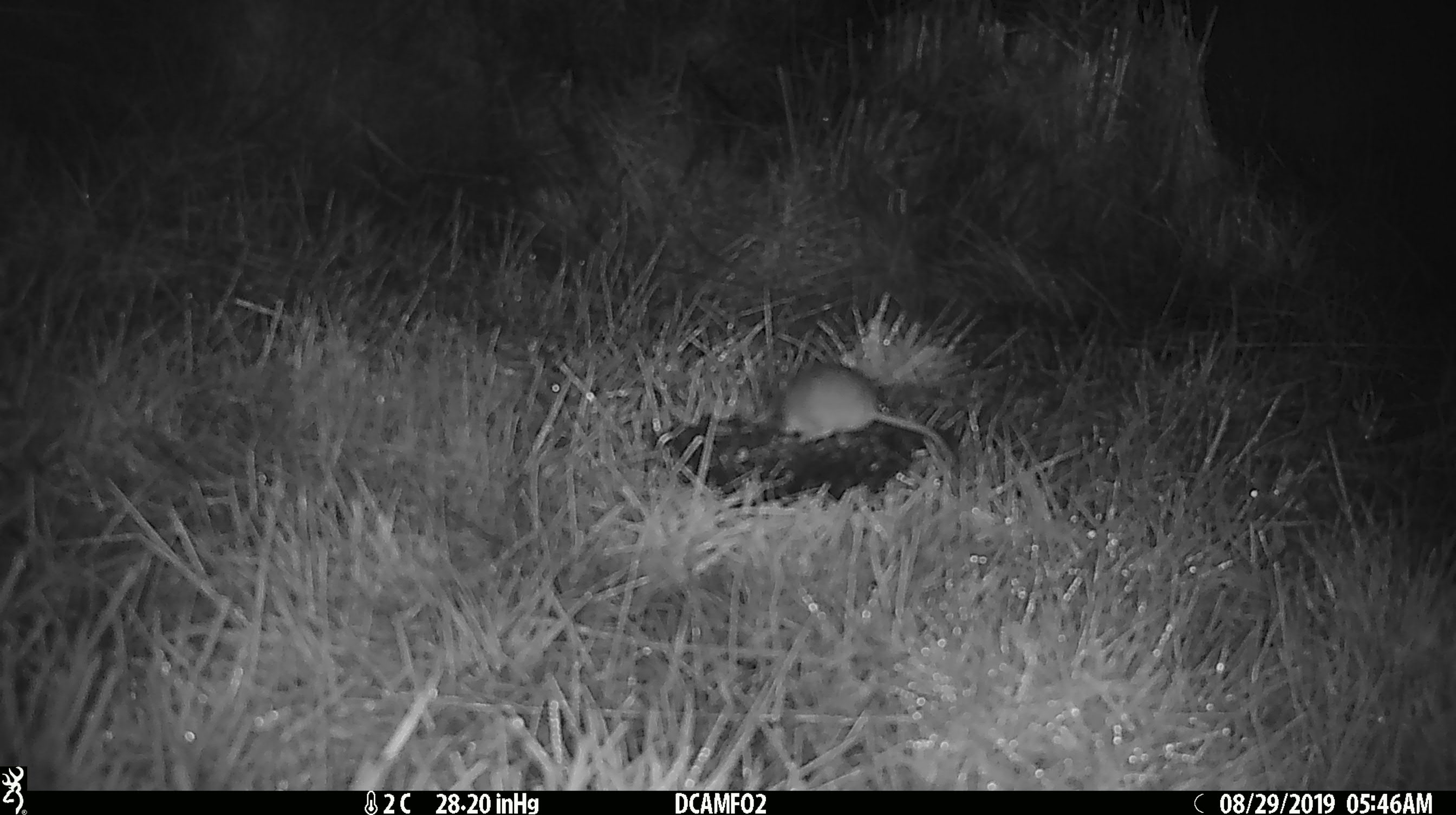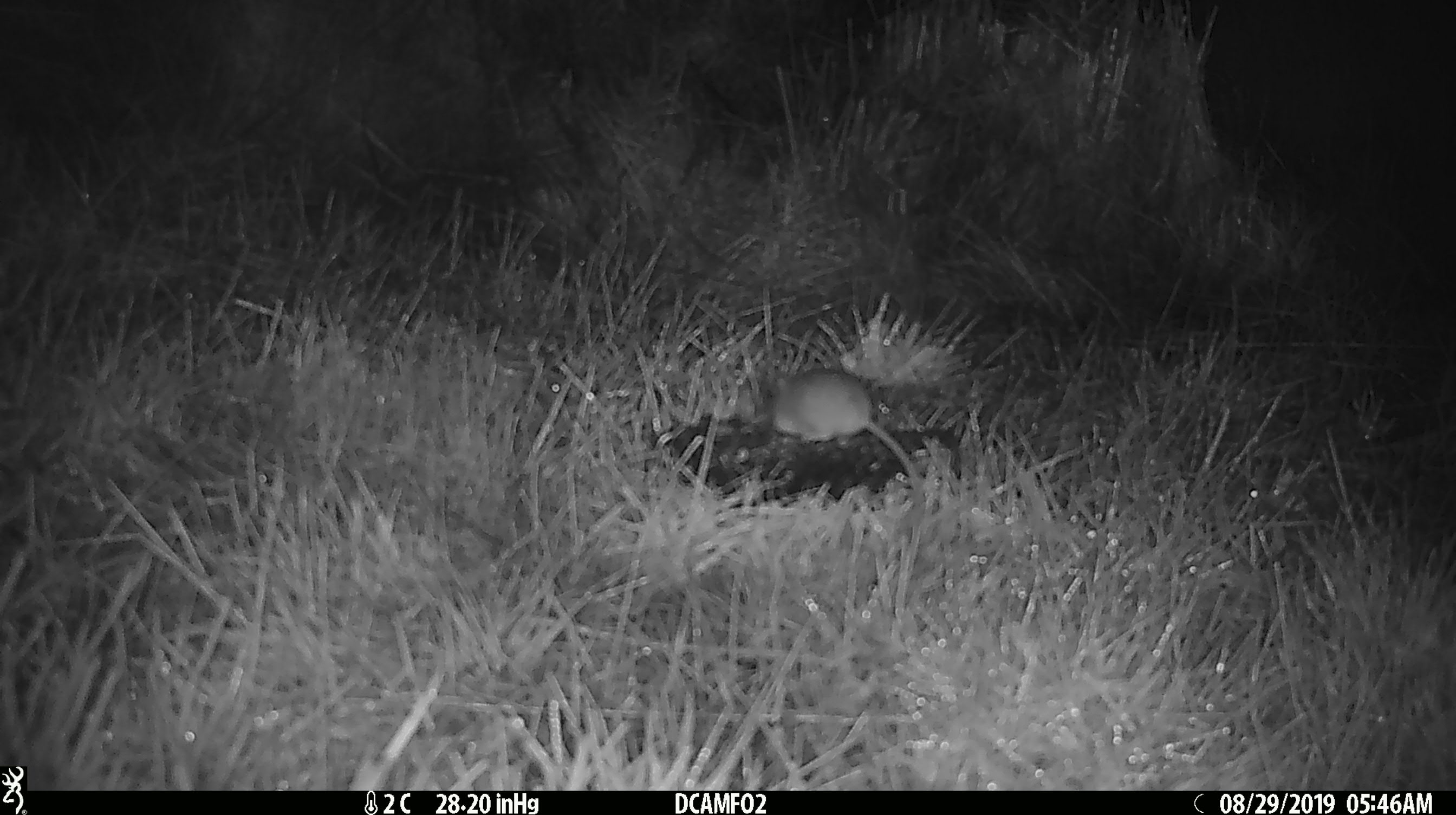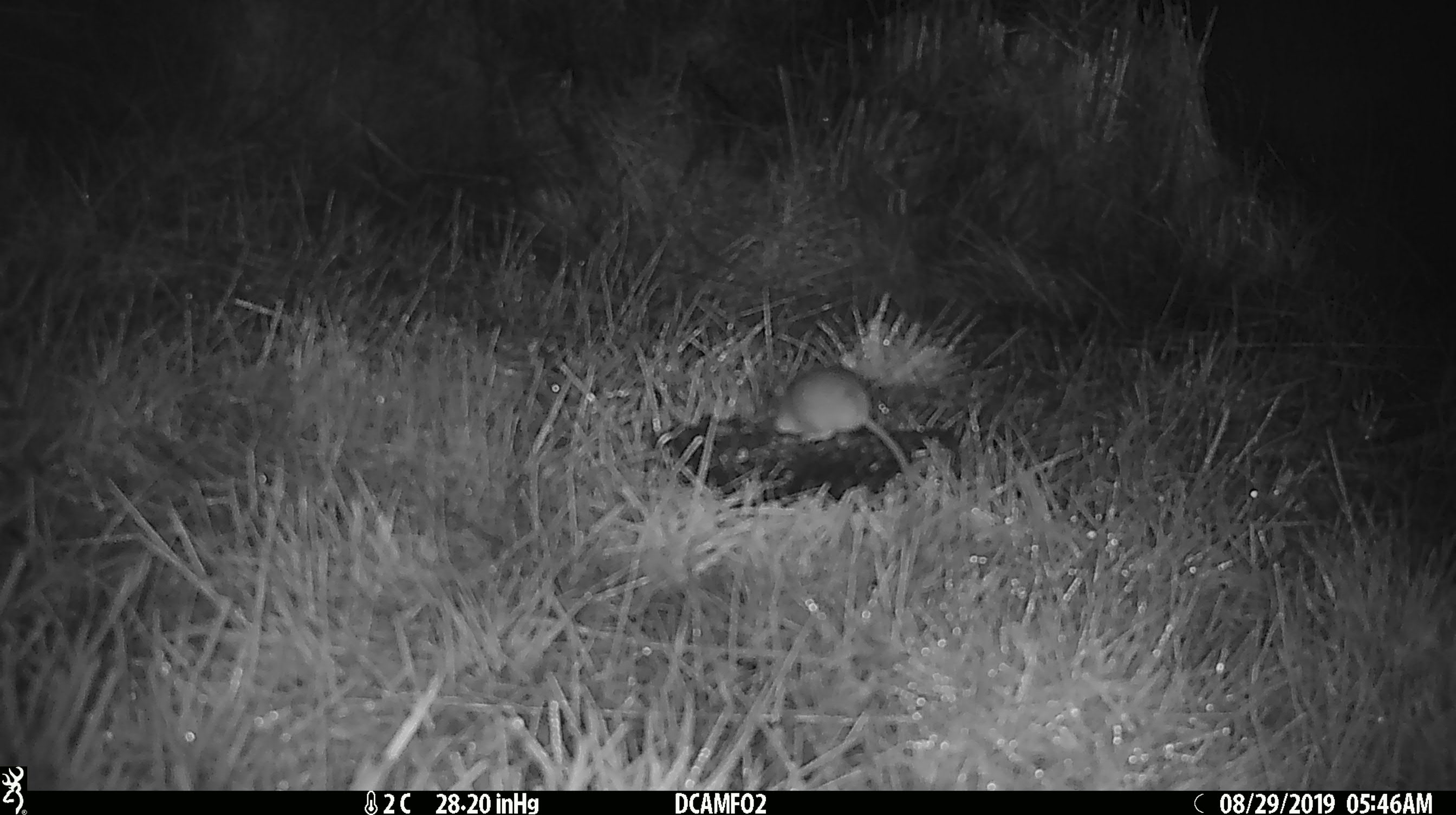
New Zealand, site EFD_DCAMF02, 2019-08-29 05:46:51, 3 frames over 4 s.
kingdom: Animalia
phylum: Chordata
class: Mammalia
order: Rodentia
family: Muridae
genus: Mus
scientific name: Mus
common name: mouse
Mouse (Mus).